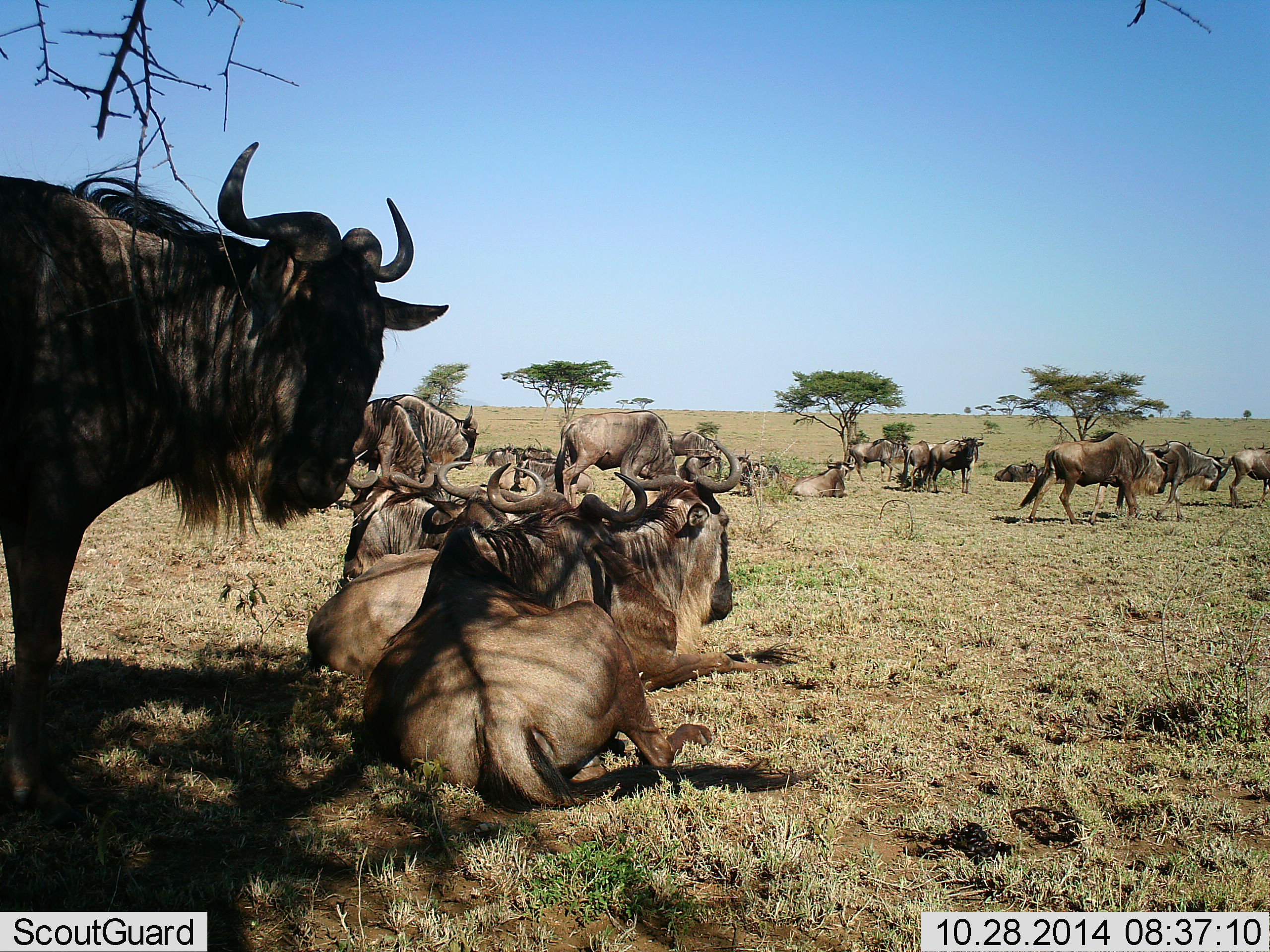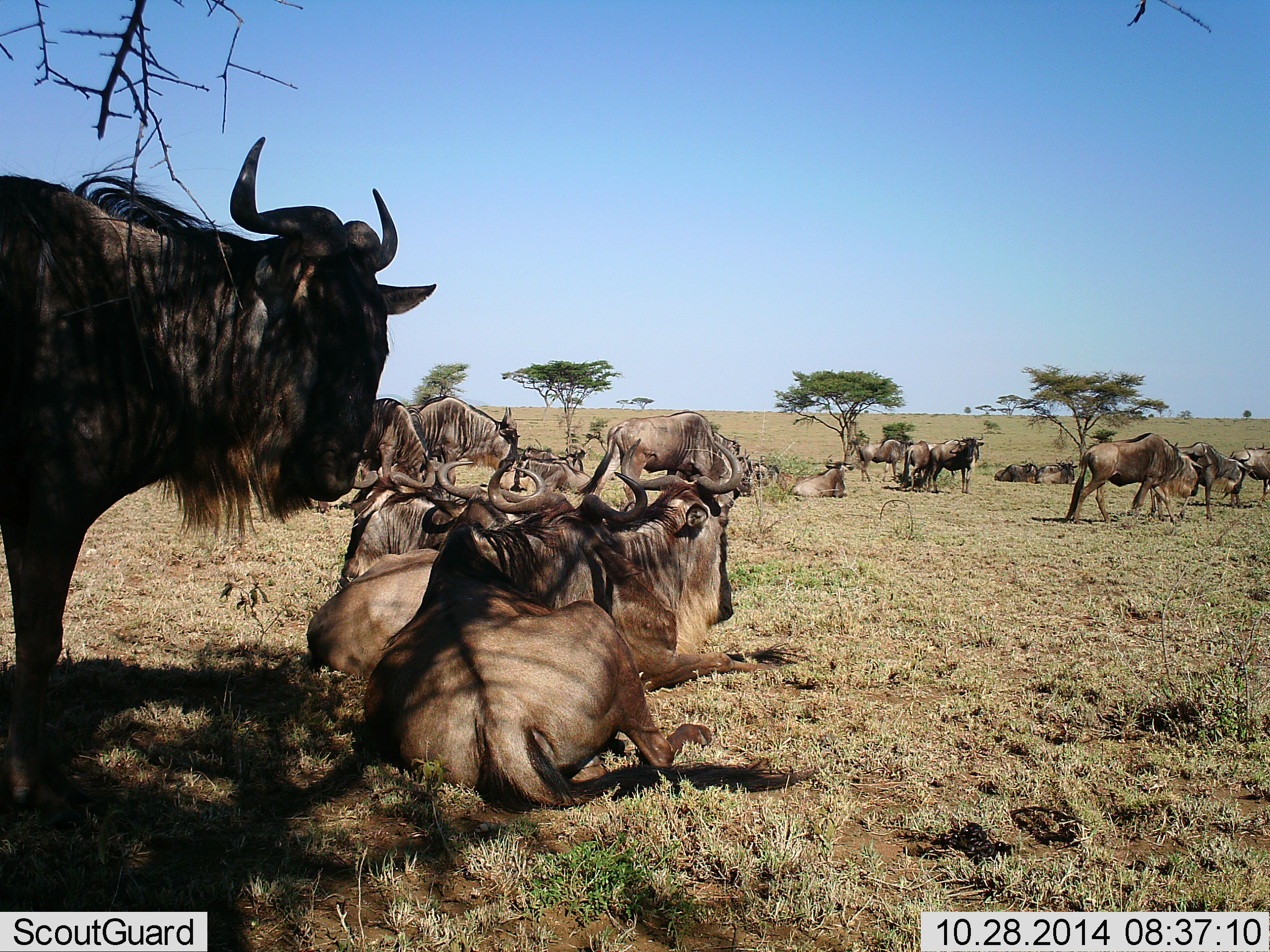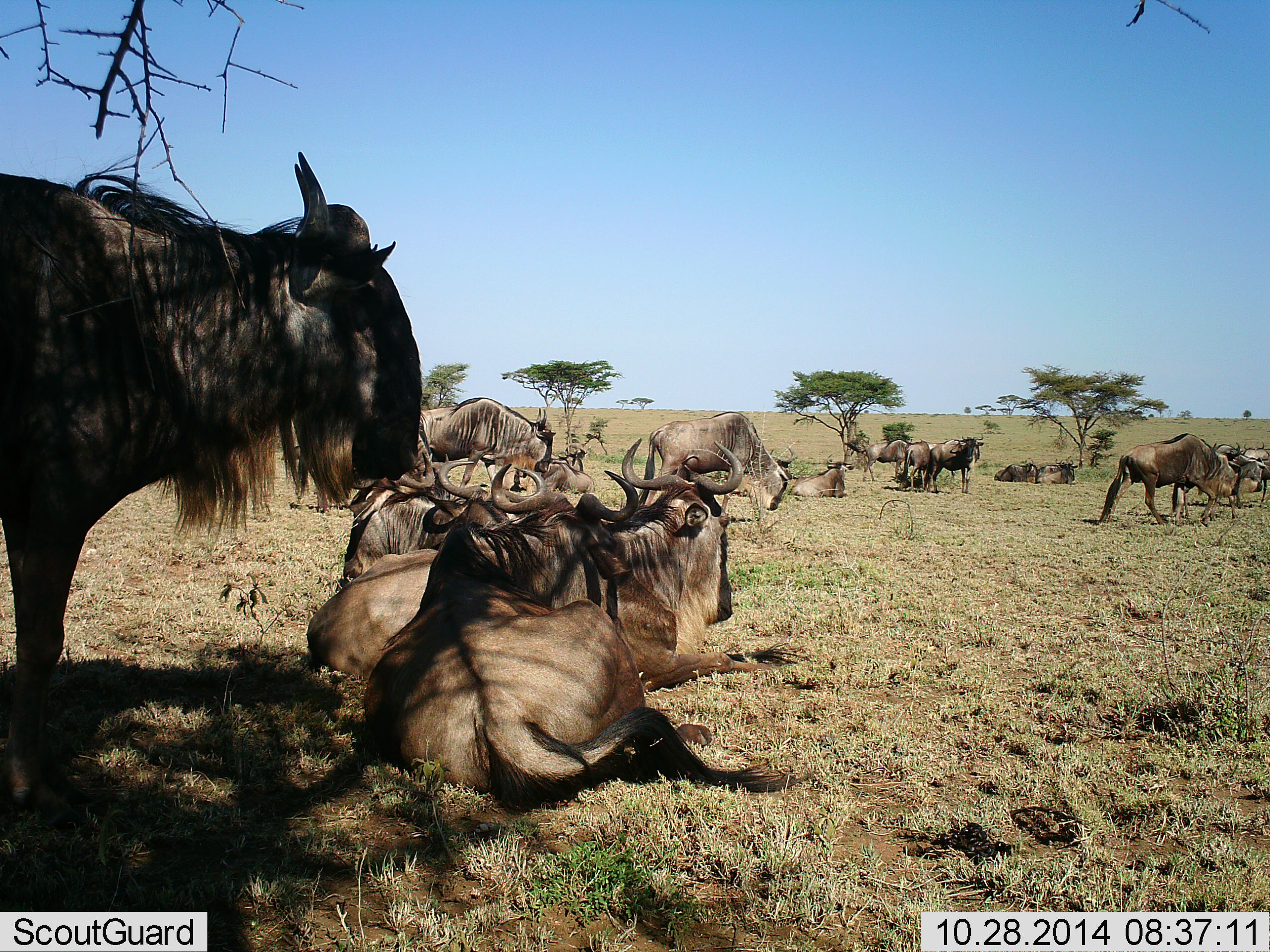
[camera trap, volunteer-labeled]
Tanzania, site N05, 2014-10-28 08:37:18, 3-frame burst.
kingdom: Animalia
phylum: Chordata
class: Mammalia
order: Artiodactyla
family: Bovidae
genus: Connochaetes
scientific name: Connochaetes taurinus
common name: blue wildebeest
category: wildebeest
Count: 11-50.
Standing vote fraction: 90%.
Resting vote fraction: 100%.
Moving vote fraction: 60%.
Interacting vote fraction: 0%.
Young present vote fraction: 0%.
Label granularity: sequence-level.